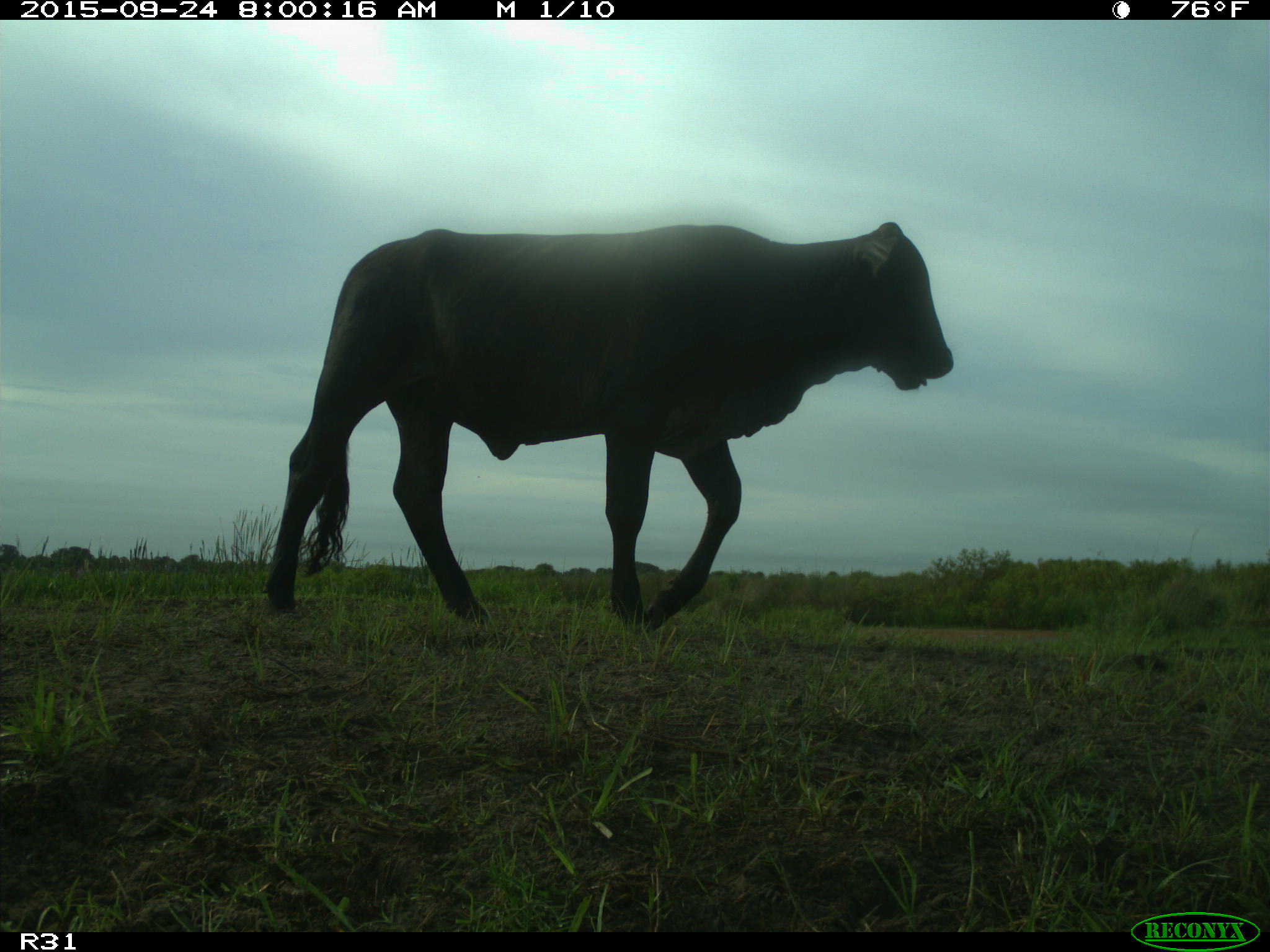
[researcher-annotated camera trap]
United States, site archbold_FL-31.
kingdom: Animalia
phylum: Chordata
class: Mammalia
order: Artiodactyla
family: Bovidae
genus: Bos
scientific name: Bos taurus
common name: domestic cow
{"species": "Bos taurus (domestic cow)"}